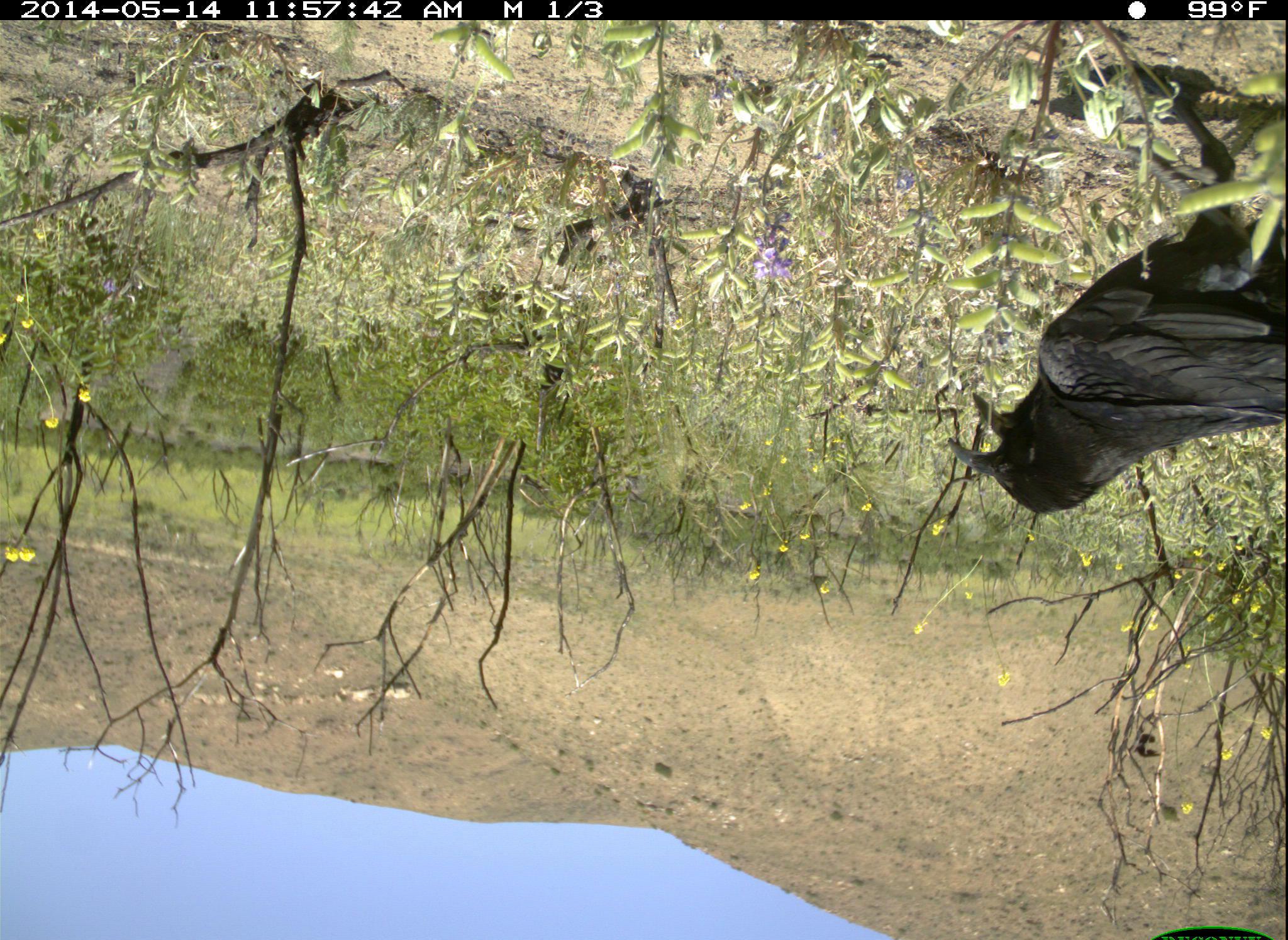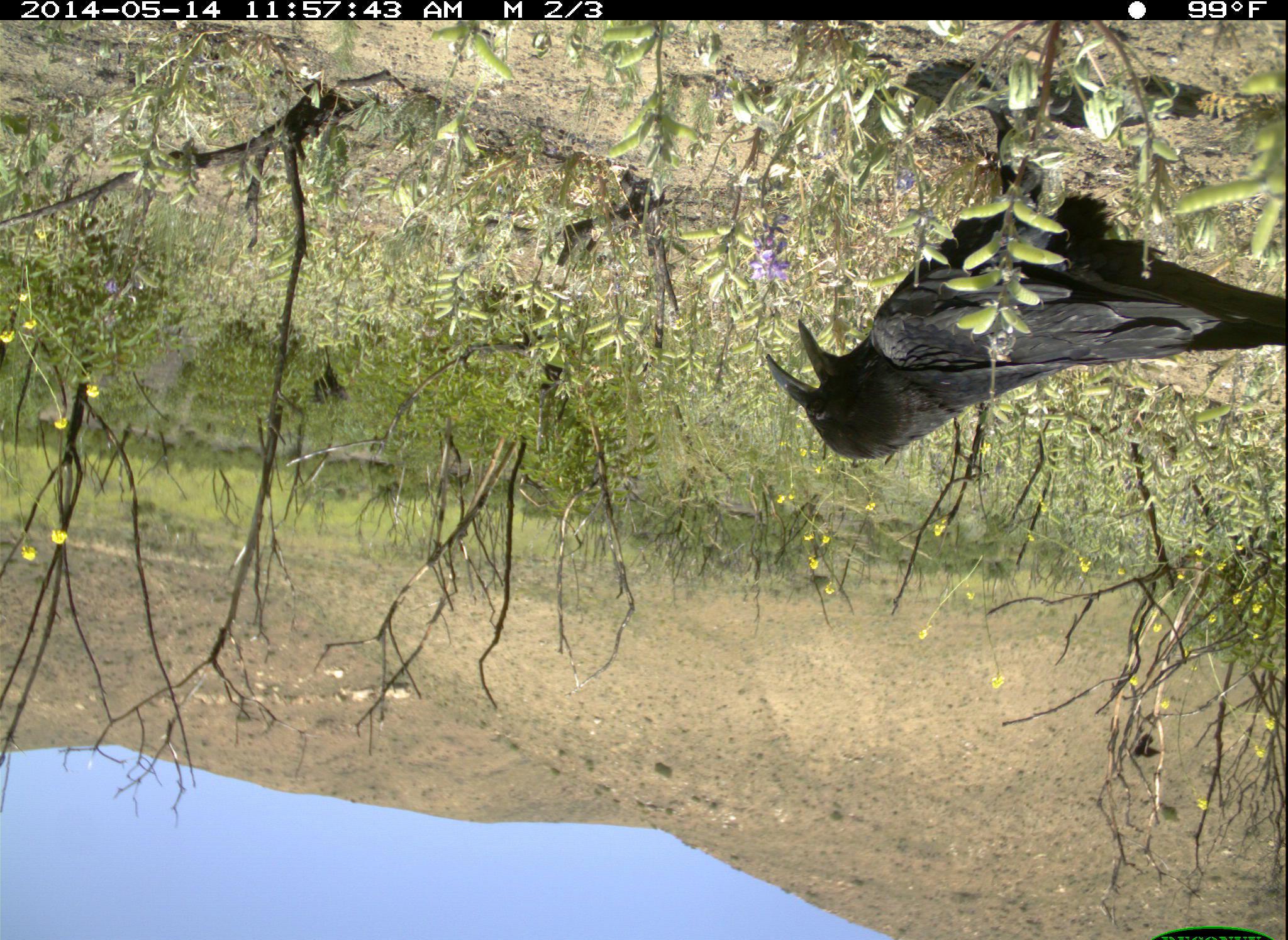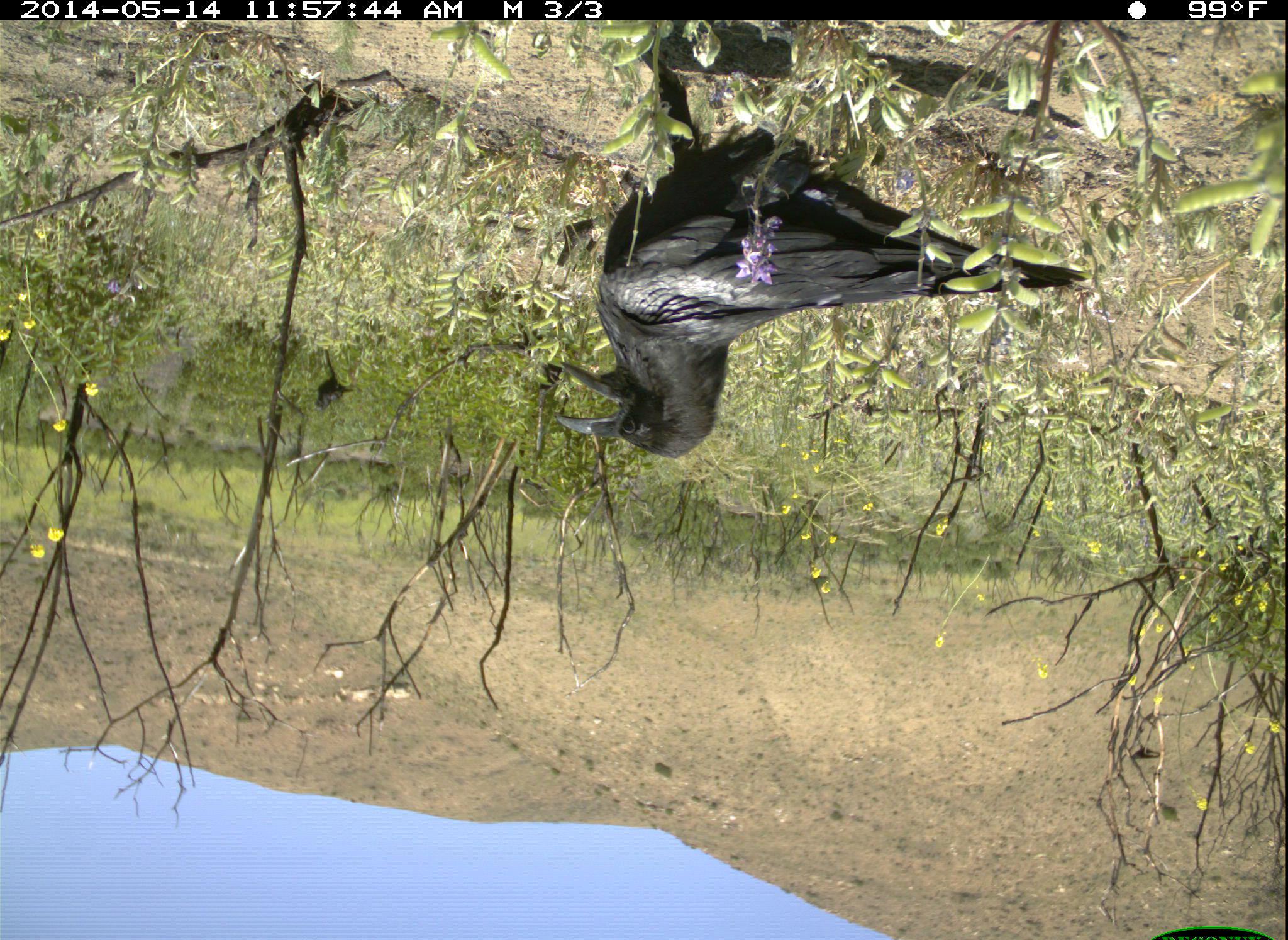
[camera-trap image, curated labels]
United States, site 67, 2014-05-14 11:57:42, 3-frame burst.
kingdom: Animalia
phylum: Chordata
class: Aves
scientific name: Aves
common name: bird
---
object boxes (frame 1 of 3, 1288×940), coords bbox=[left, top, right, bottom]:
bird: bbox=[942, 108, 1288, 516]; bbox=[1134, 732, 1164, 760]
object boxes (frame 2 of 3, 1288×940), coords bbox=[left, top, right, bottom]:
bird: bbox=[764, 165, 1288, 471]; bbox=[302, 357, 354, 419]; bbox=[1130, 730, 1163, 758]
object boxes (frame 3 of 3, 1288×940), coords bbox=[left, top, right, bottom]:
bird: bbox=[549, 53, 1093, 461]; bbox=[309, 349, 360, 414]